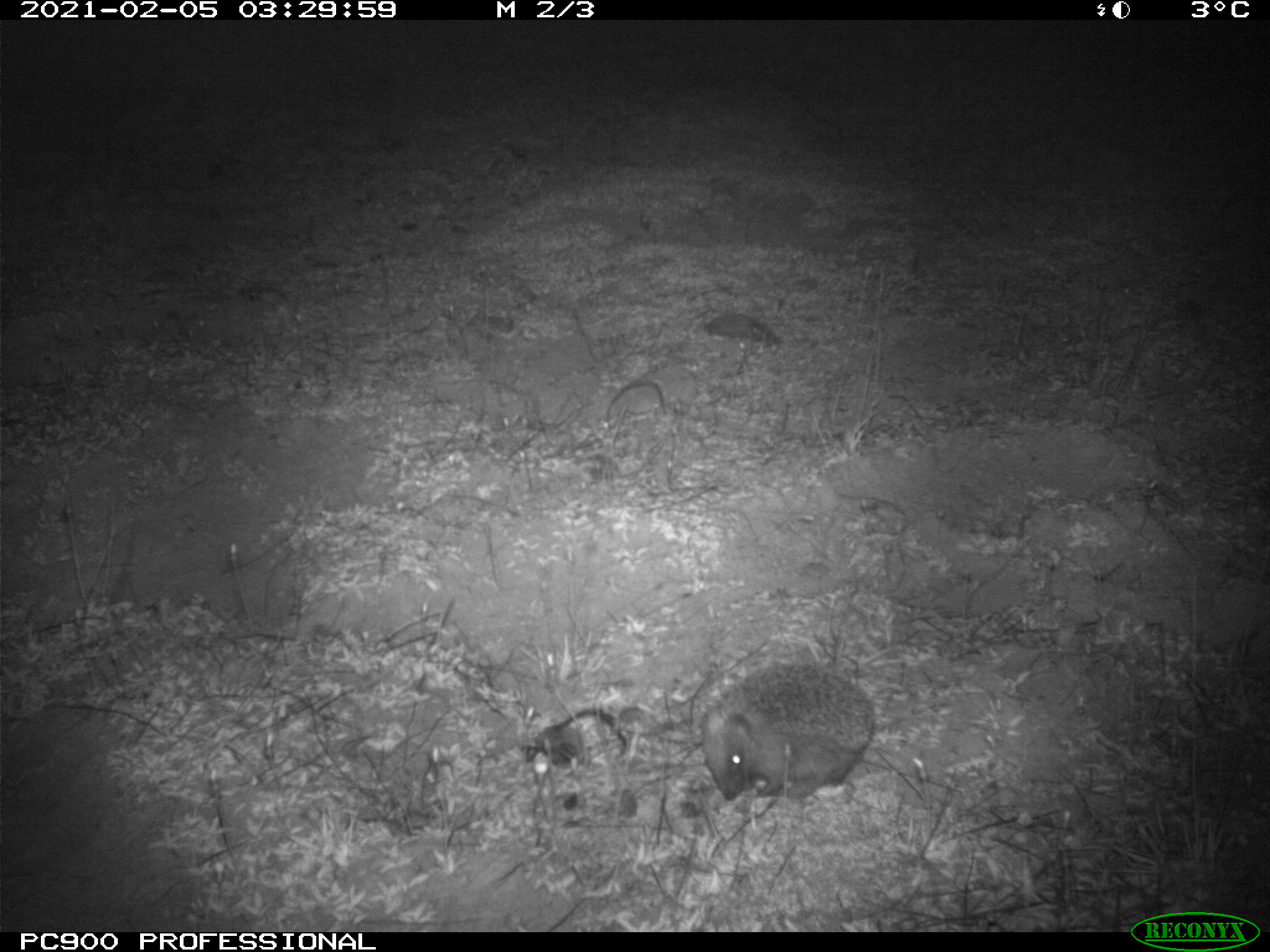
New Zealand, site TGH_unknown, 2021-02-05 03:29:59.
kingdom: Animalia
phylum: Chordata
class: Mammalia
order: Eulipotyphla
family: Erinaceidae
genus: Erinaceus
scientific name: Erinaceus europaeus europaeus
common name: european hedgehog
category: hedgehog